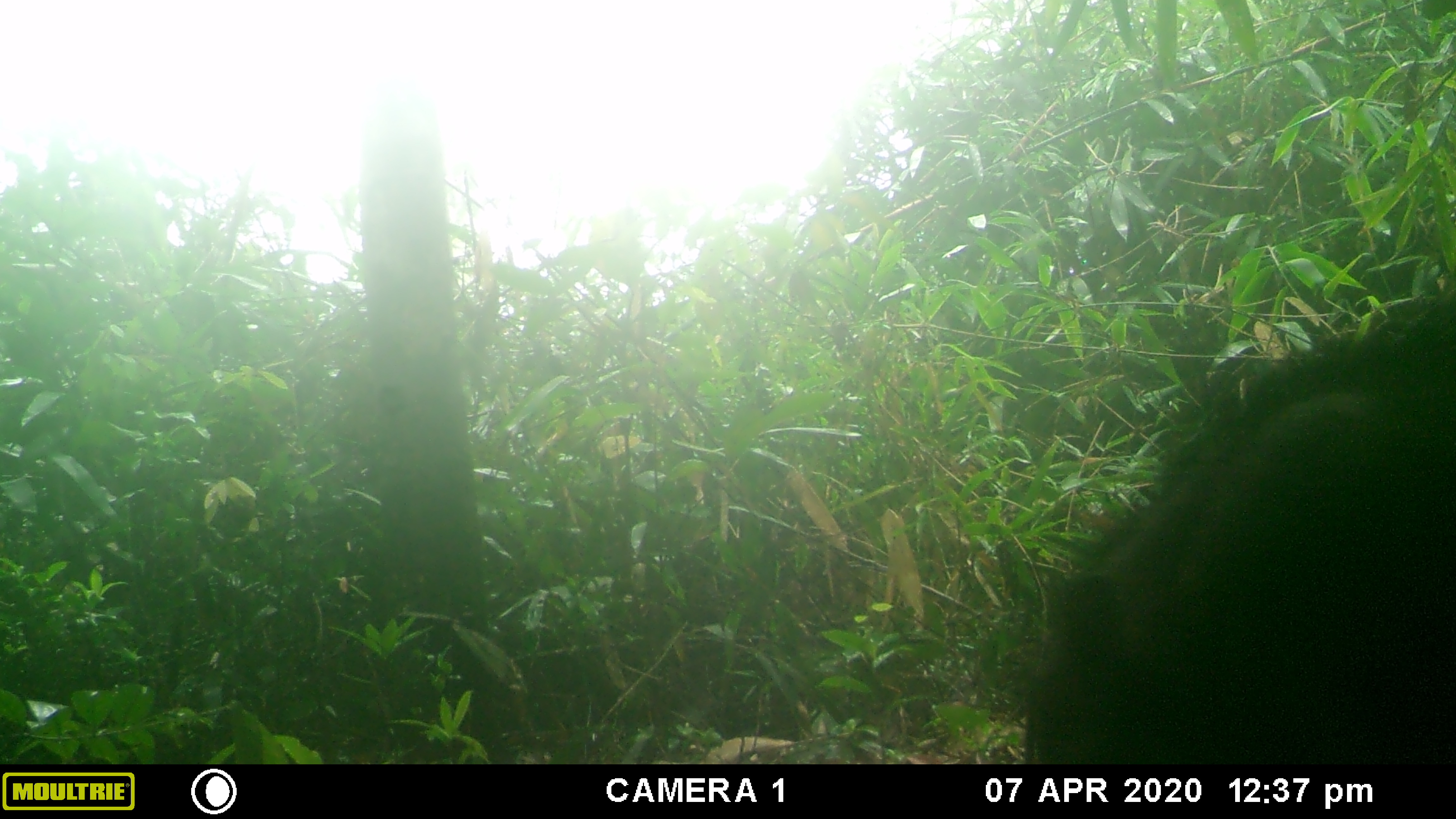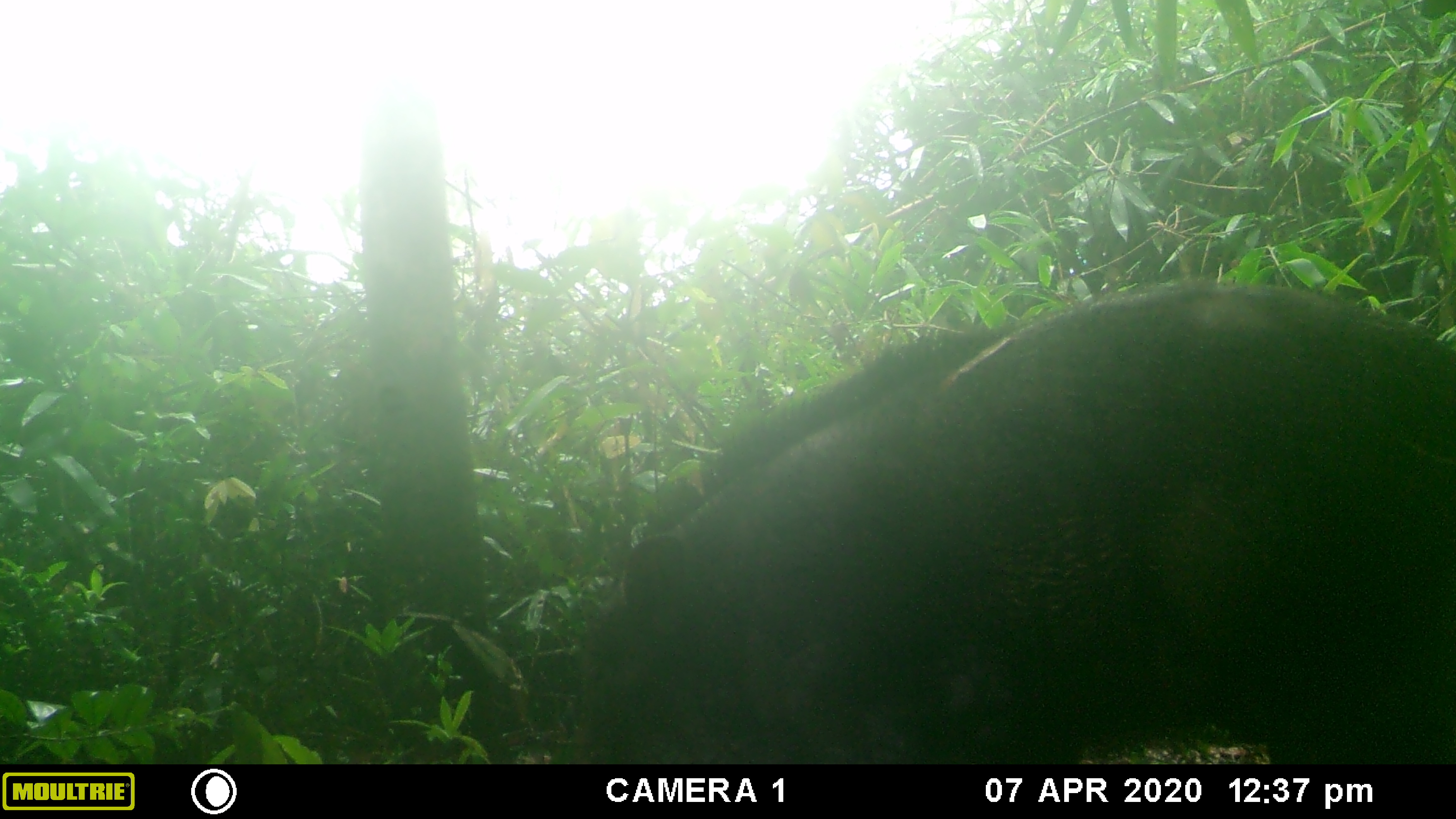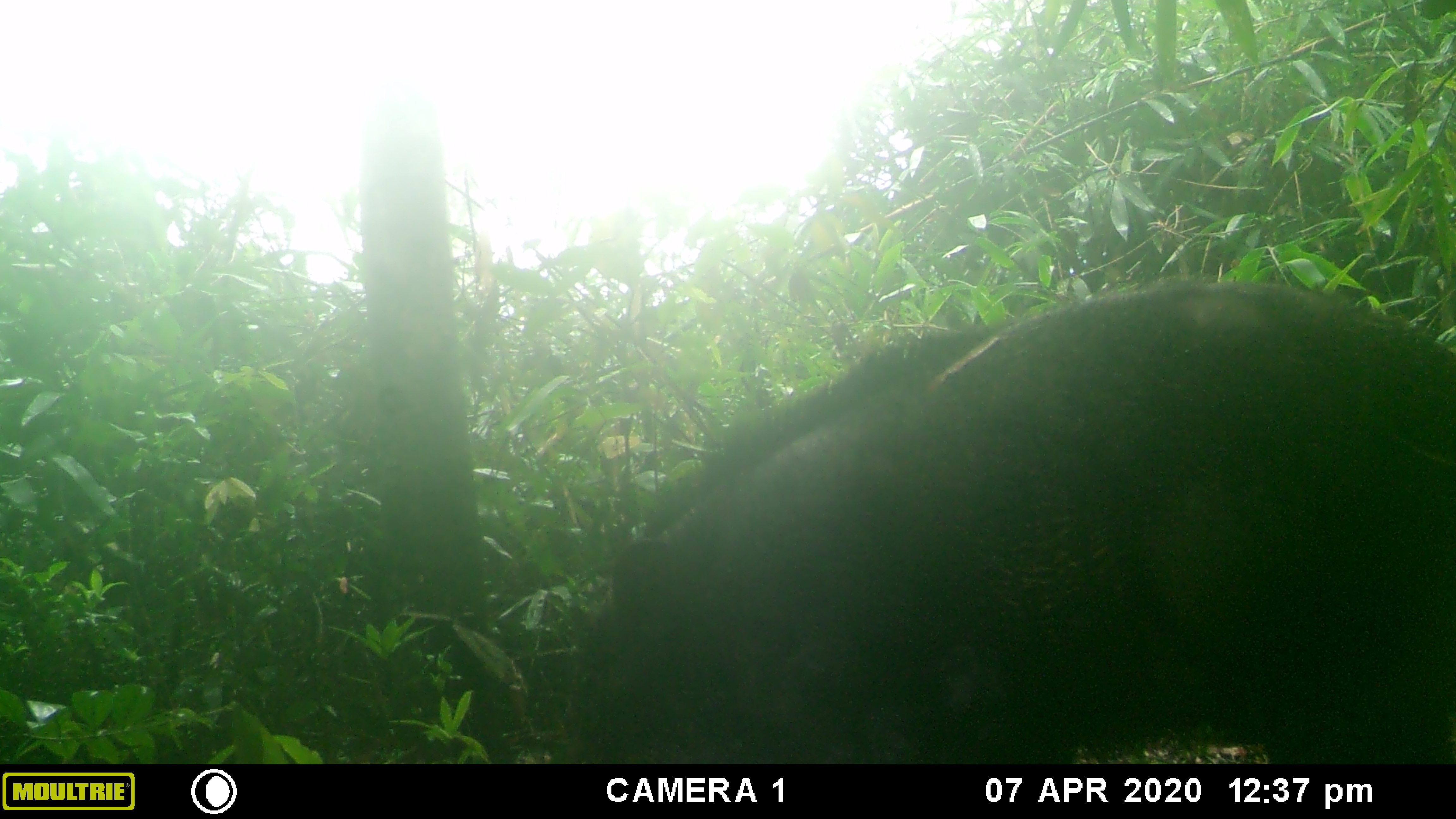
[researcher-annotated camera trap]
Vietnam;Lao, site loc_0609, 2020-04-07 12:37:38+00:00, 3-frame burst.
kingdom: Animalia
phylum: Chordata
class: Mammalia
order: Artiodactyla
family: Suidae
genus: Sus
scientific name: Sus scrofa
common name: eurasian wild pig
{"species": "eurasian wild pig (Sus scrofa)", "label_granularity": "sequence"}